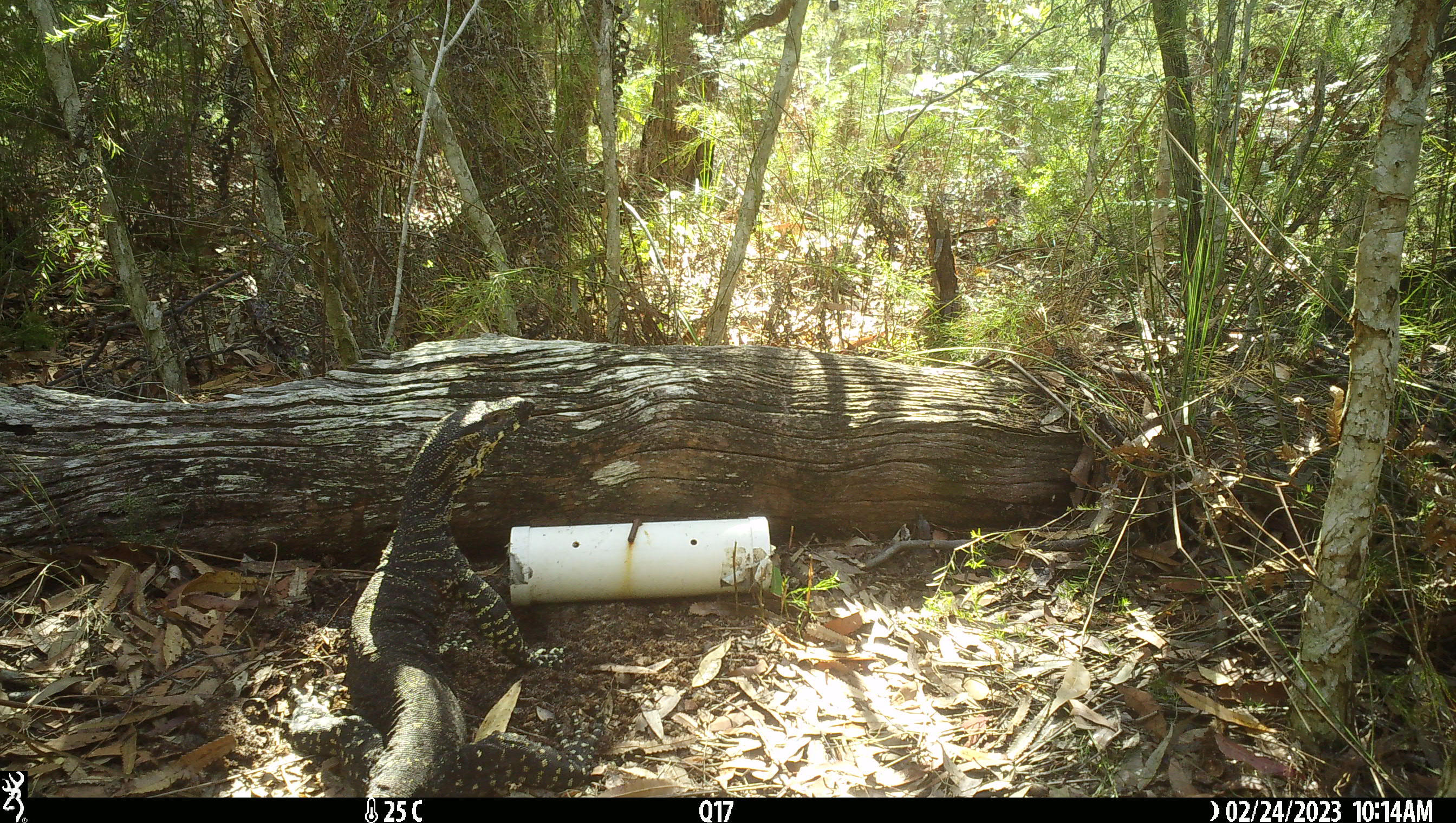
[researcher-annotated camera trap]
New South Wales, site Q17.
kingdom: Animalia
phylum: Chordata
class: Reptilia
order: Squamata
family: Varanidae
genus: Varanus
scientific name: Varanus varius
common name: lace monitor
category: goanna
Goanna (lace monitor) (Varanus varius).